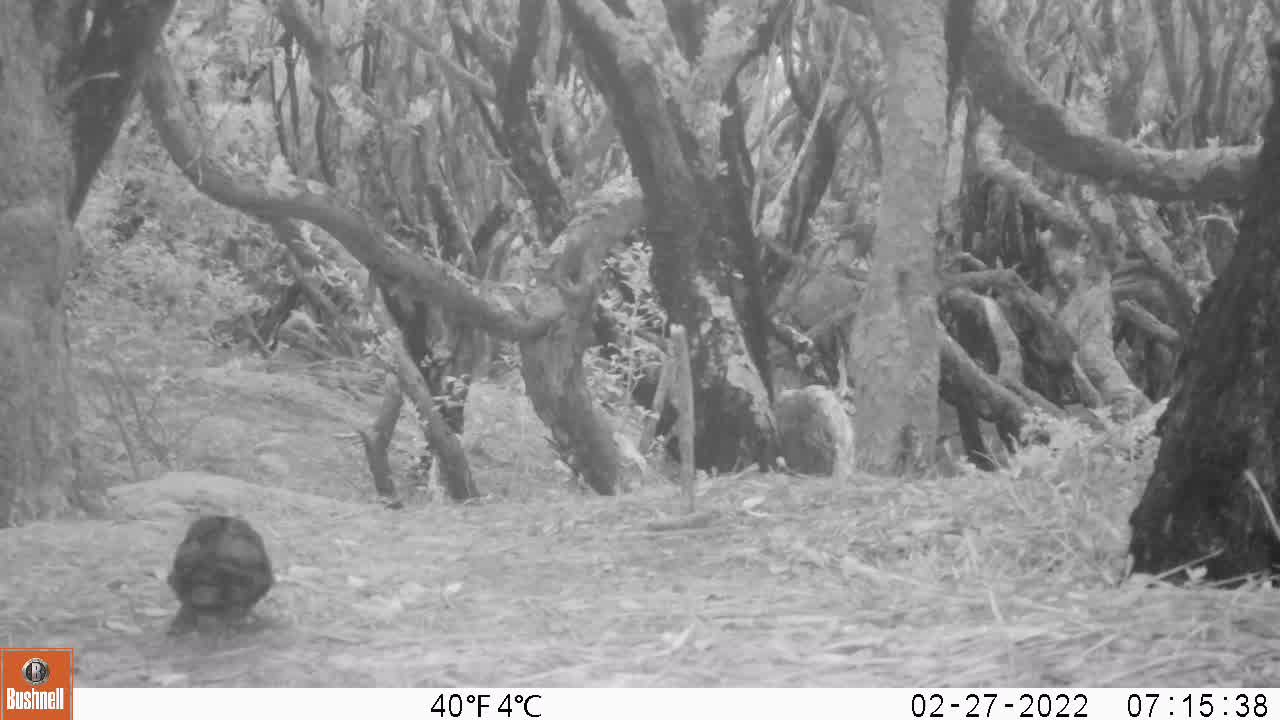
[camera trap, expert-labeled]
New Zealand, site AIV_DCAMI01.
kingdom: Animalia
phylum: Chordata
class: Aves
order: Passeriformes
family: Turdidae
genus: Turdus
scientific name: Turdus merula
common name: eurasian blackbird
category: blackbird